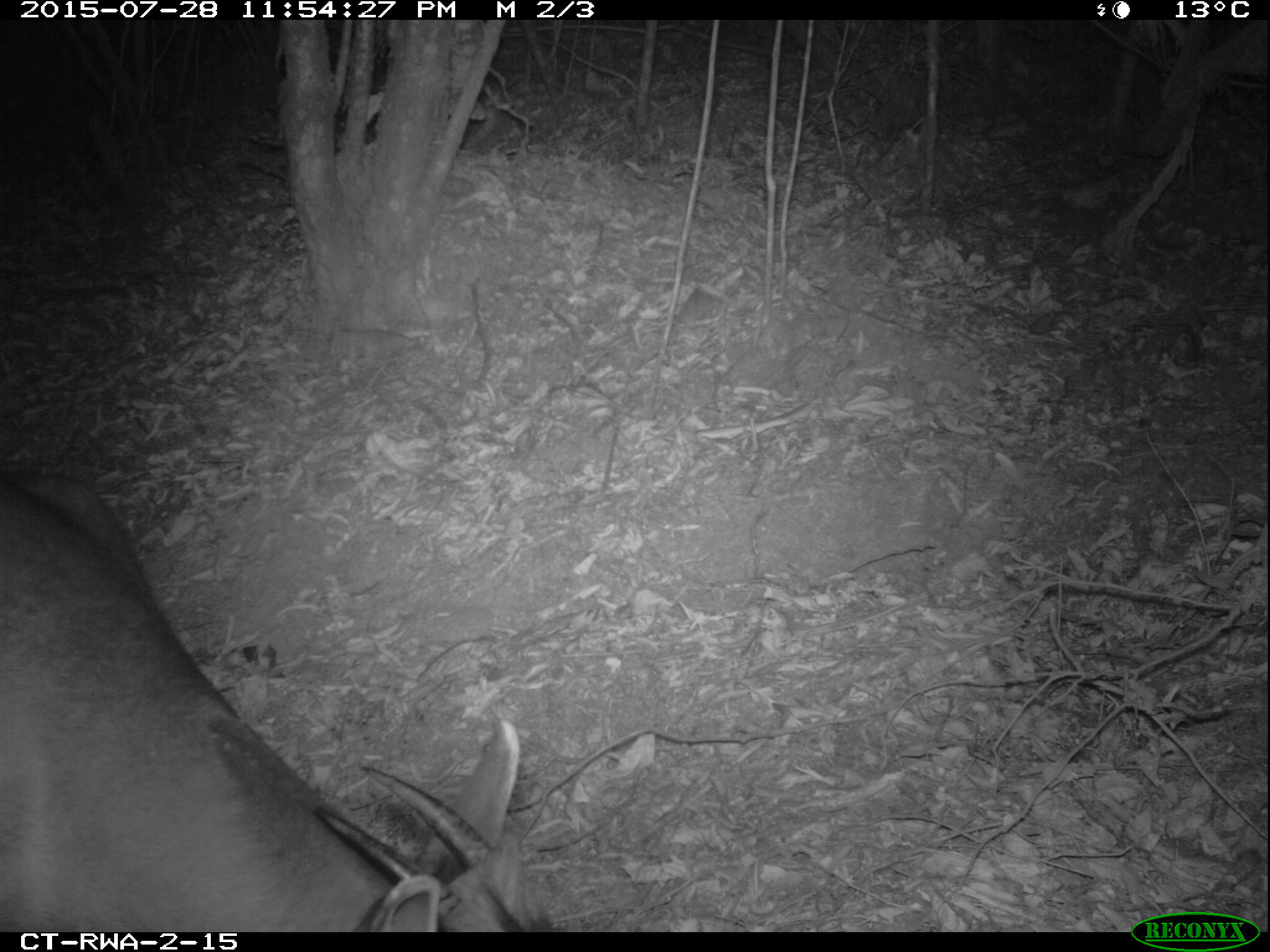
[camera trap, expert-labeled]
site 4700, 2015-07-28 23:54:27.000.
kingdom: Animalia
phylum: Chordata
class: Mammalia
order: Artiodactyla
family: Bovidae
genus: Cephalophus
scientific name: Cephalophus silvicultor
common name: light-backed duiker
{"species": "Cephalophus silvicultor (light-backed duiker)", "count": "1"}